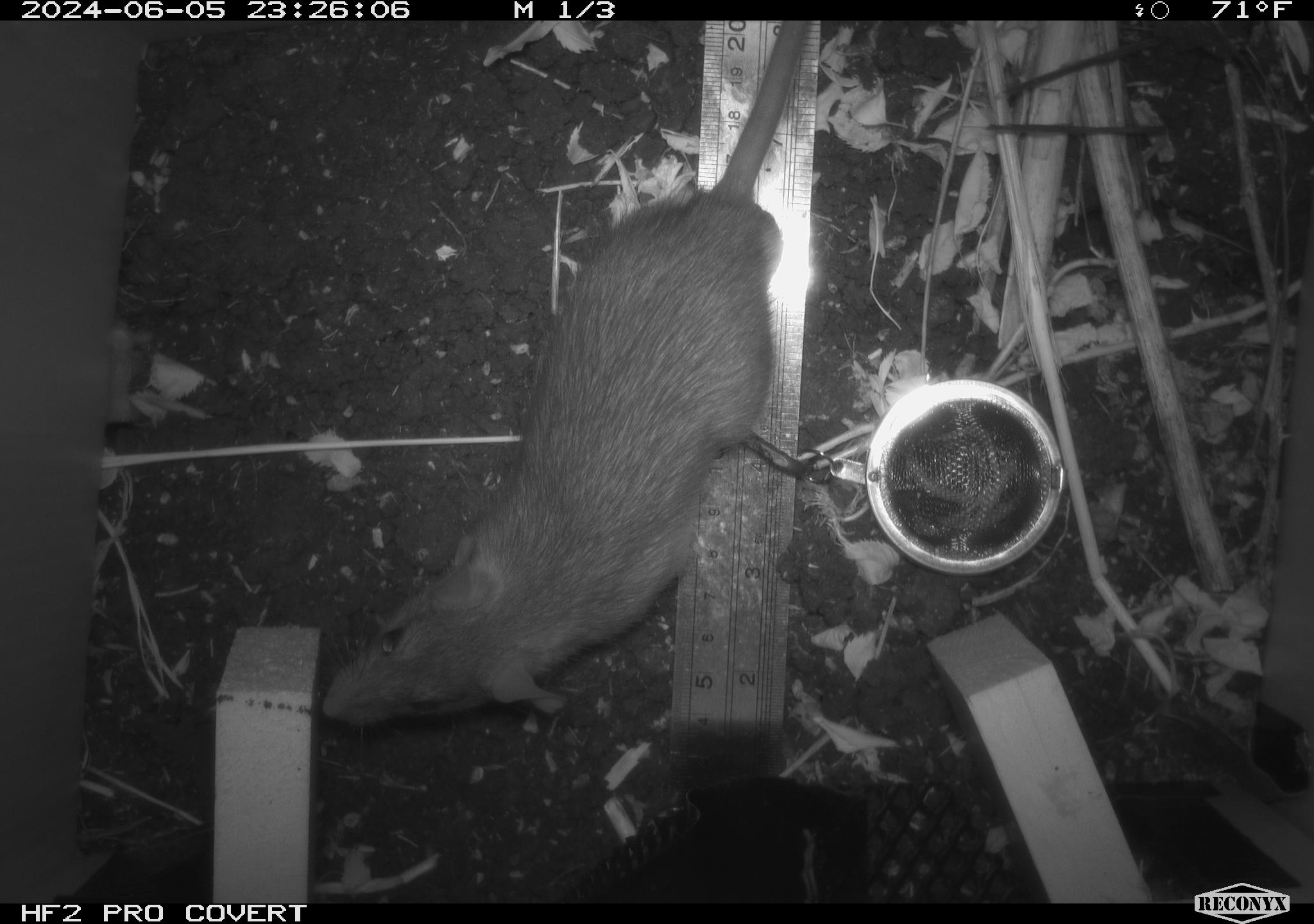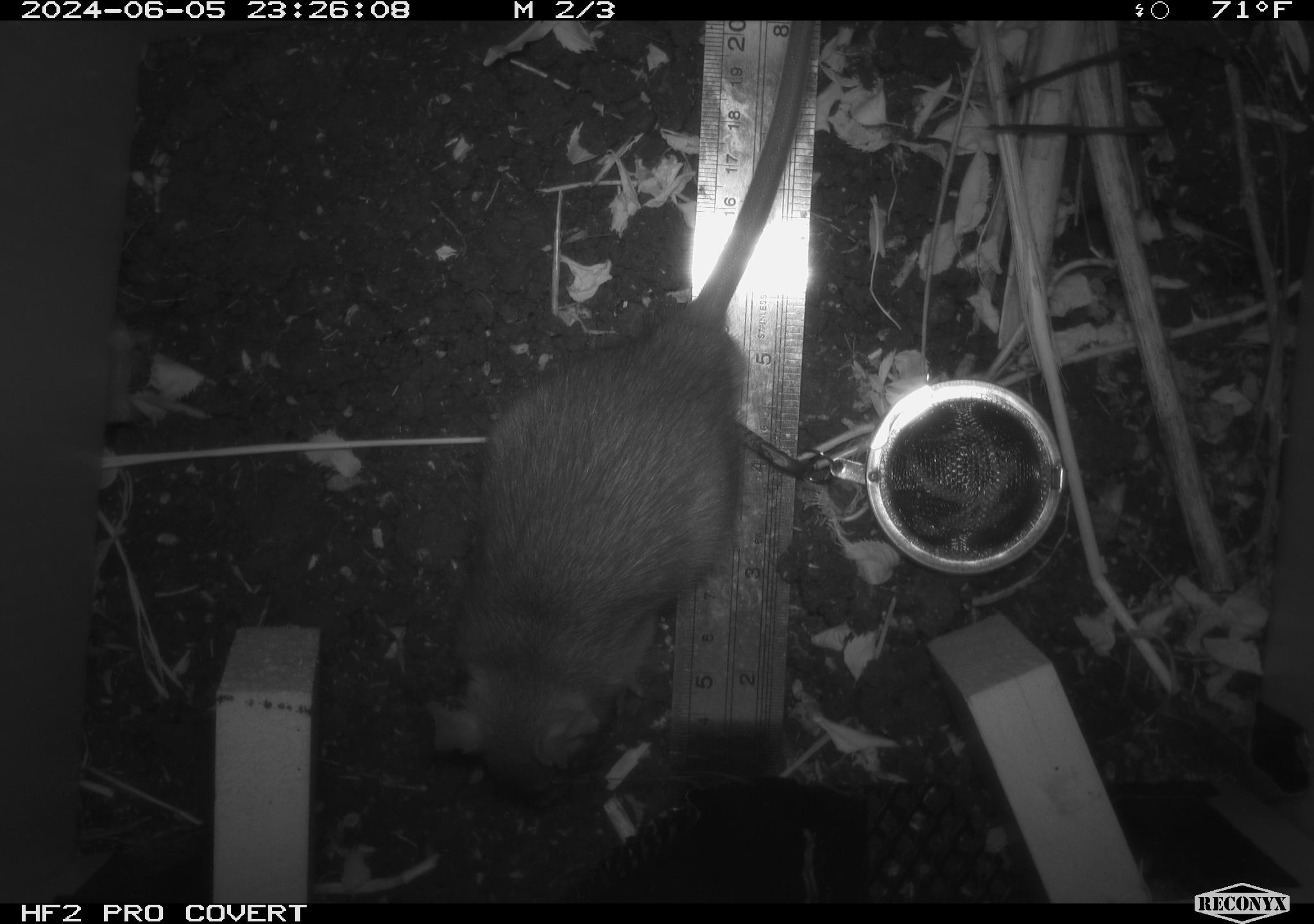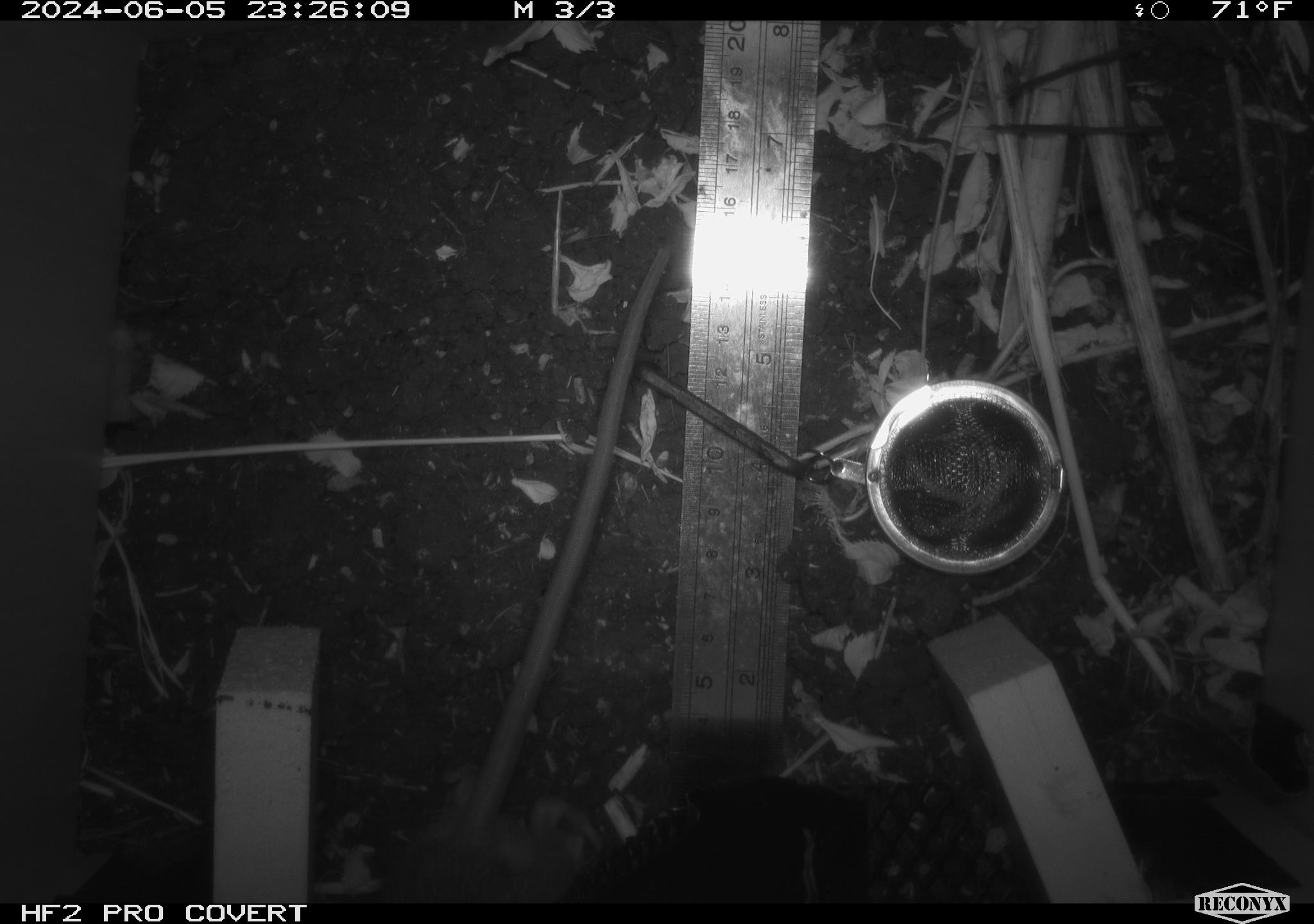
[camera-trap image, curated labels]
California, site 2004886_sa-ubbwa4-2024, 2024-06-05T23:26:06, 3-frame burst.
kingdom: Animalia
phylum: Chordata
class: Mammalia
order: Rodentia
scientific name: Rodentia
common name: woodrat or rat or mouse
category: woodrat or rat or mouse species